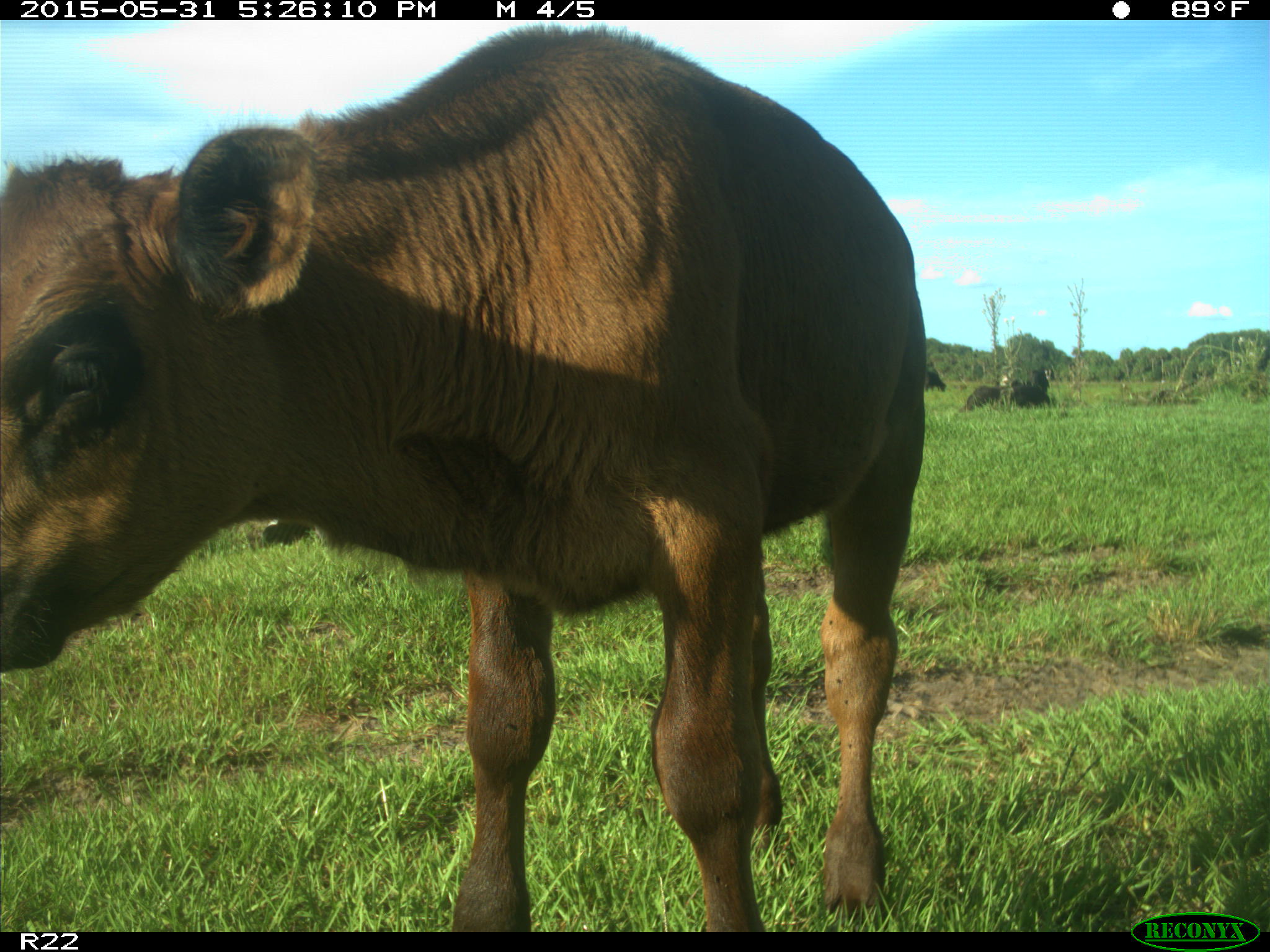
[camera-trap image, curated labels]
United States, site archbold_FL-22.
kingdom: Animalia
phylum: Chordata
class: Mammalia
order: Artiodactyla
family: Bovidae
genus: Bos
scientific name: Bos taurus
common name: domestic cow